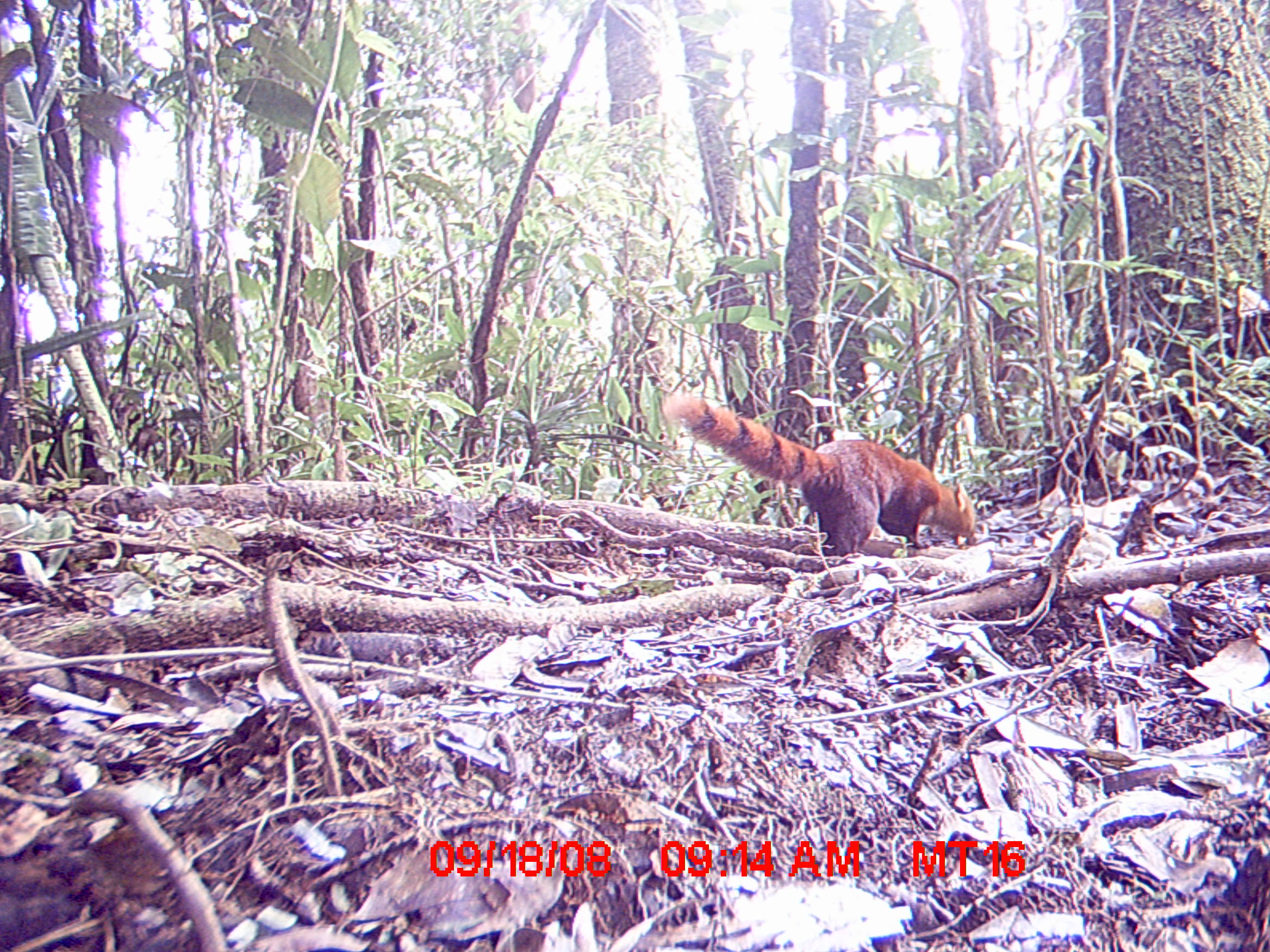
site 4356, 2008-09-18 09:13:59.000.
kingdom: Animalia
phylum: Chordata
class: Mammalia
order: Carnivora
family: Eupleridae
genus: Galidia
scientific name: Galidia elegans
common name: ring-tailed vontsira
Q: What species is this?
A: Galidia elegans (ring-tailed vontsira).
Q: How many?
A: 2.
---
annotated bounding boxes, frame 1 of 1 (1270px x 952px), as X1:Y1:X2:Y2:
galidia elegans: 675:389:978:557